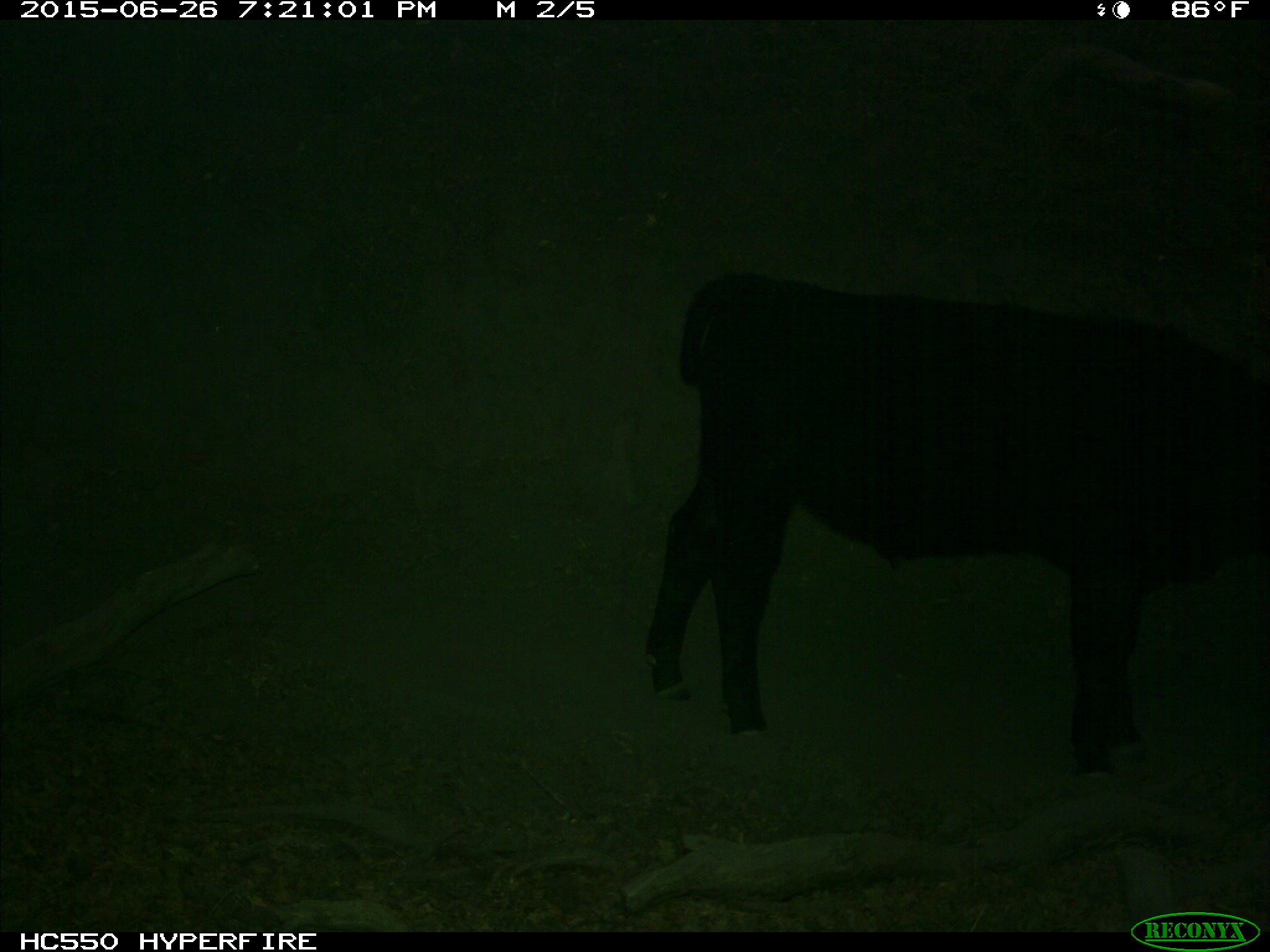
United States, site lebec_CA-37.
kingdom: Animalia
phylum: Chordata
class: Mammalia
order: Artiodactyla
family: Bovidae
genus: Bos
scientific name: Bos taurus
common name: domestic cow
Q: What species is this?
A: Bos taurus (domestic cow).